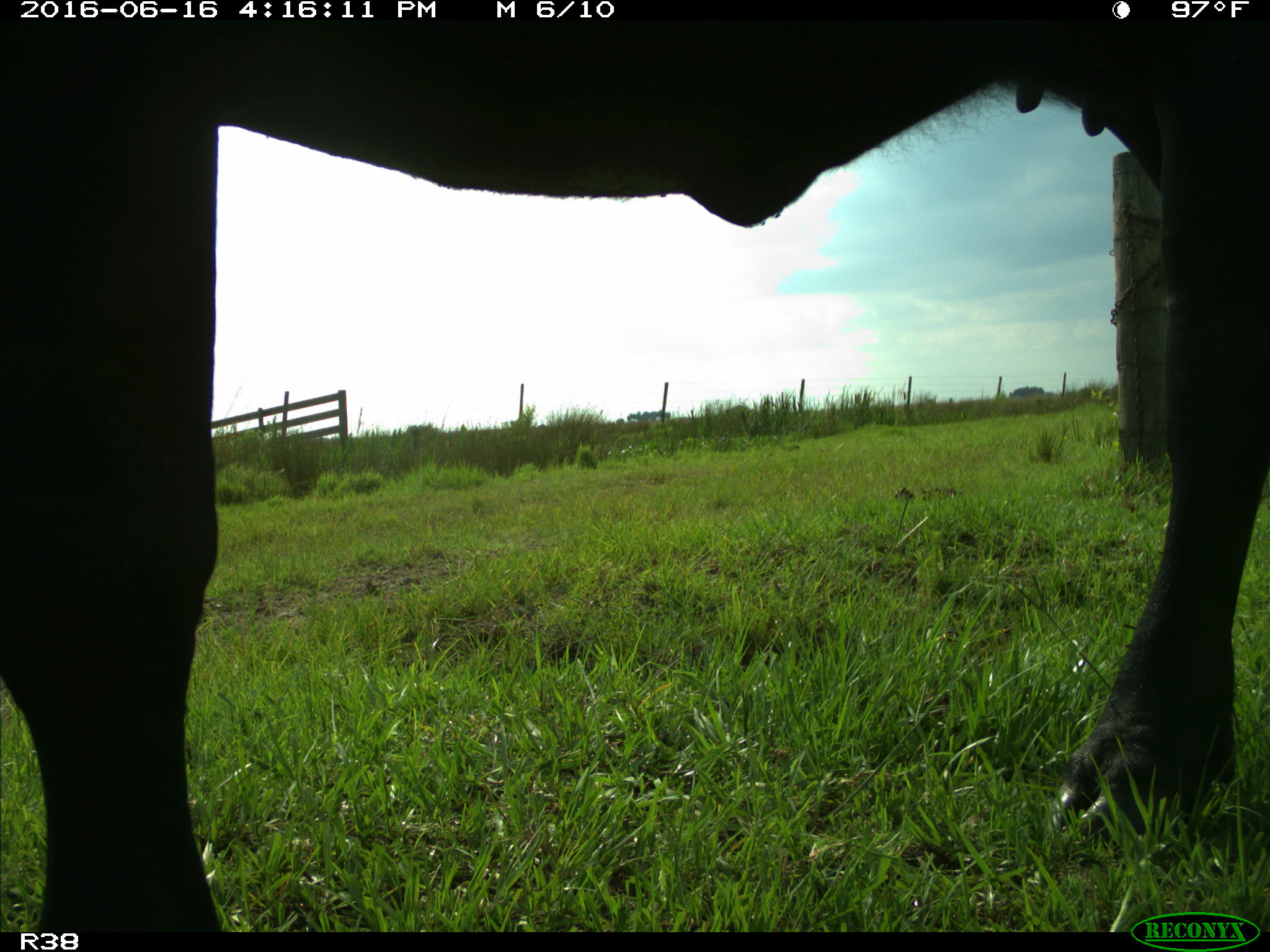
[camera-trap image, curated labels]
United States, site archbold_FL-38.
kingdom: Animalia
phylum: Chordata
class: Mammalia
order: Artiodactyla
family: Bovidae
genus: Bos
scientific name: Bos taurus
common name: domestic cow